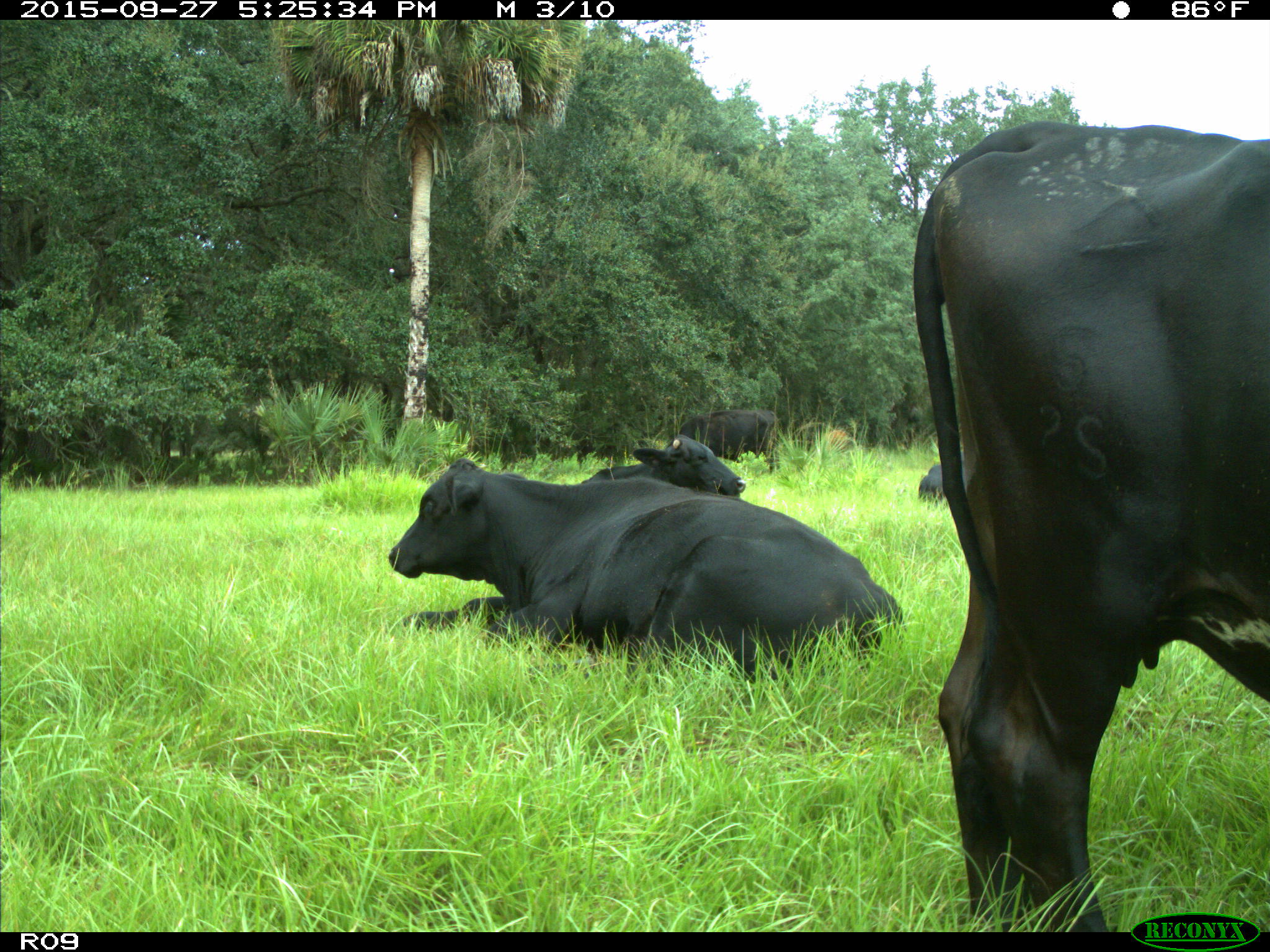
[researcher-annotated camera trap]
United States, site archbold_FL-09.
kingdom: Animalia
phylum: Chordata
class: Mammalia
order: Artiodactyla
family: Bovidae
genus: Bos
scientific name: Bos taurus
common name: domestic cow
Bos taurus (domestic cow).